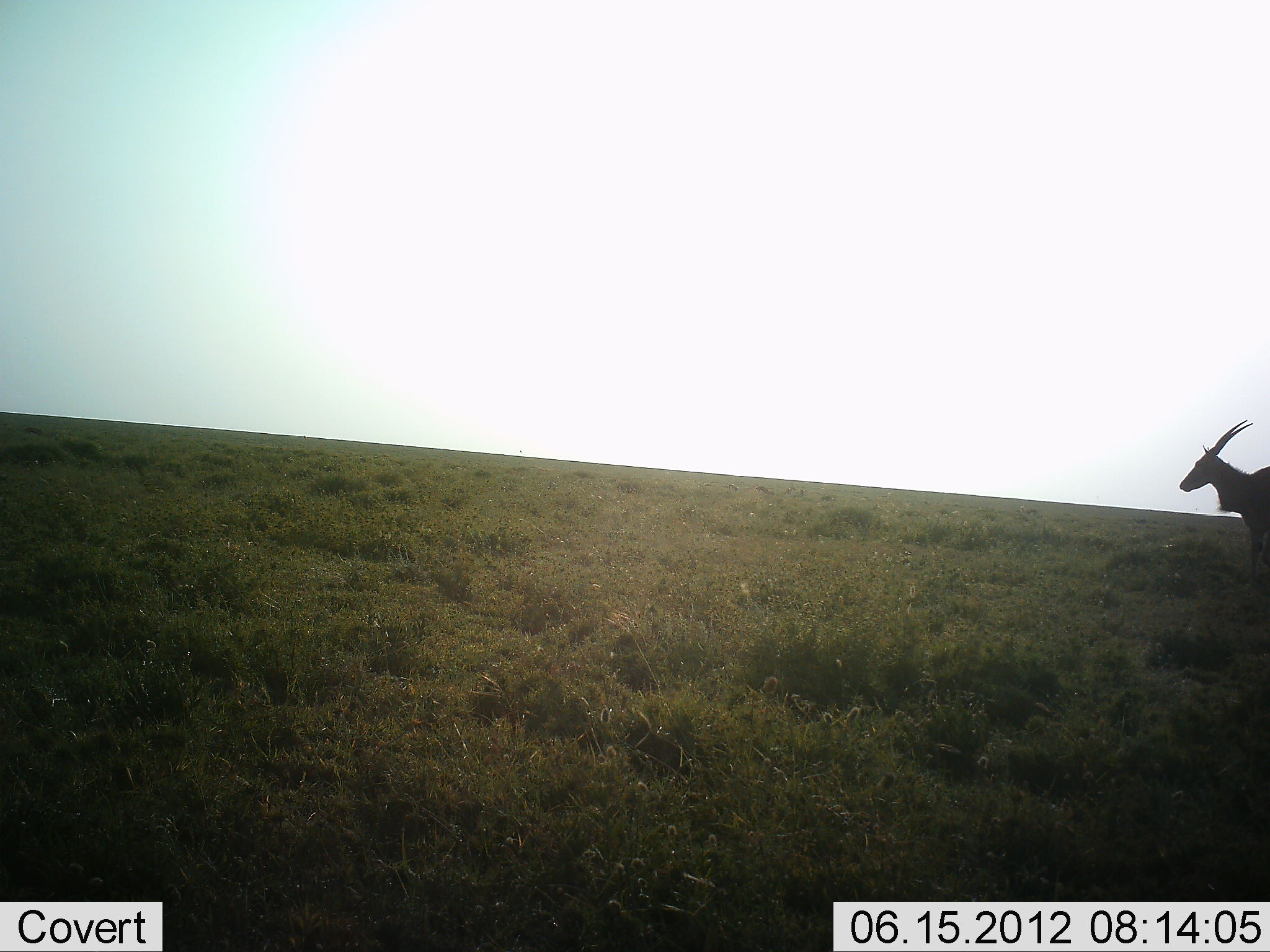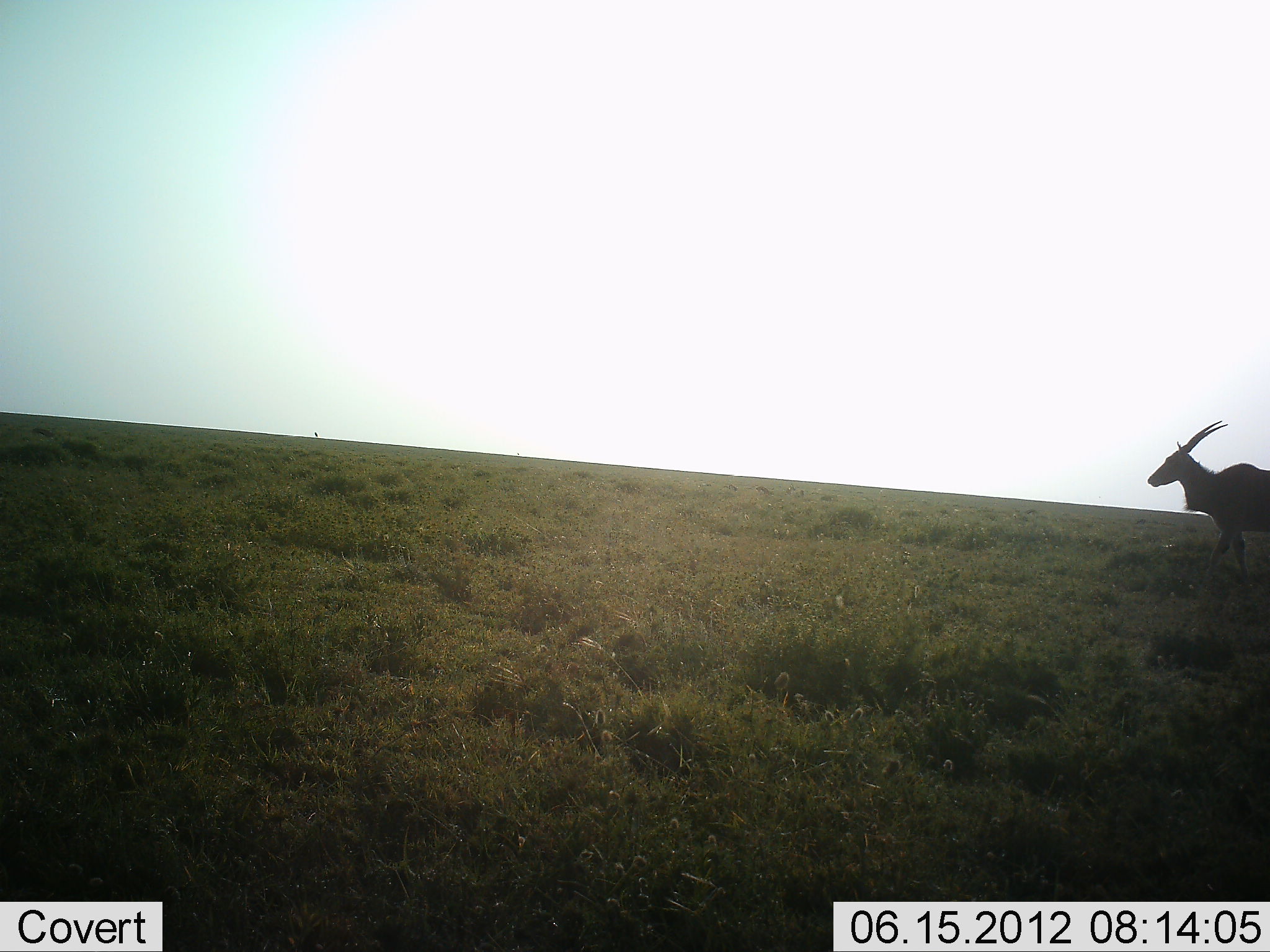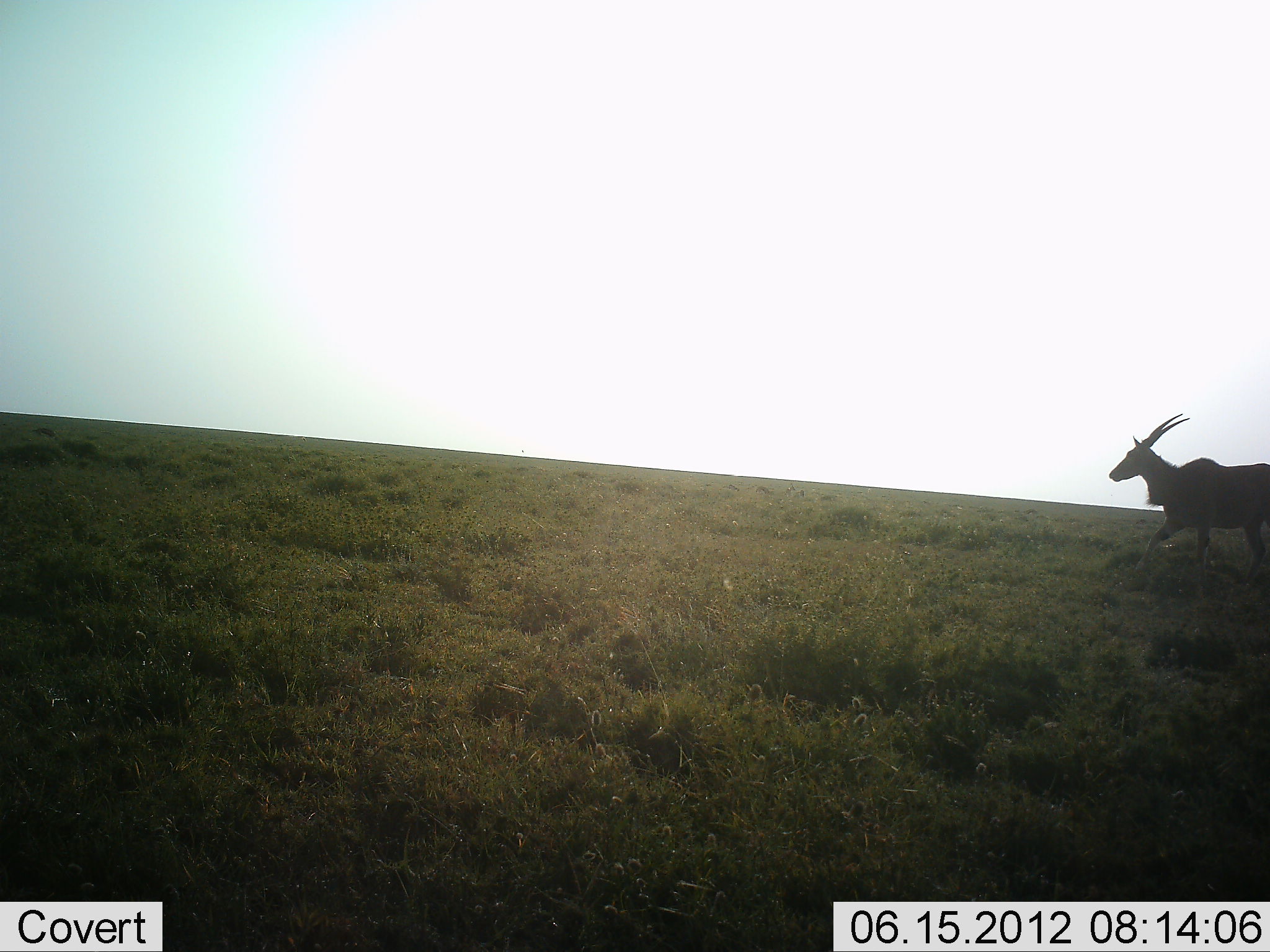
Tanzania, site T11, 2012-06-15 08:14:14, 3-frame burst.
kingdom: Animalia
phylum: Chordata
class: Mammalia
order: Artiodactyla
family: Bovidae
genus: Tragelaphus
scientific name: Tragelaphus oryx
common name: eland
Eland (Tragelaphus oryx), count 1. Behavior (volunteer vote fractions): standing 10%, resting 0%, moving 90%, interacting 0%. Young present (vote fraction): 0%. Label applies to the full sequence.